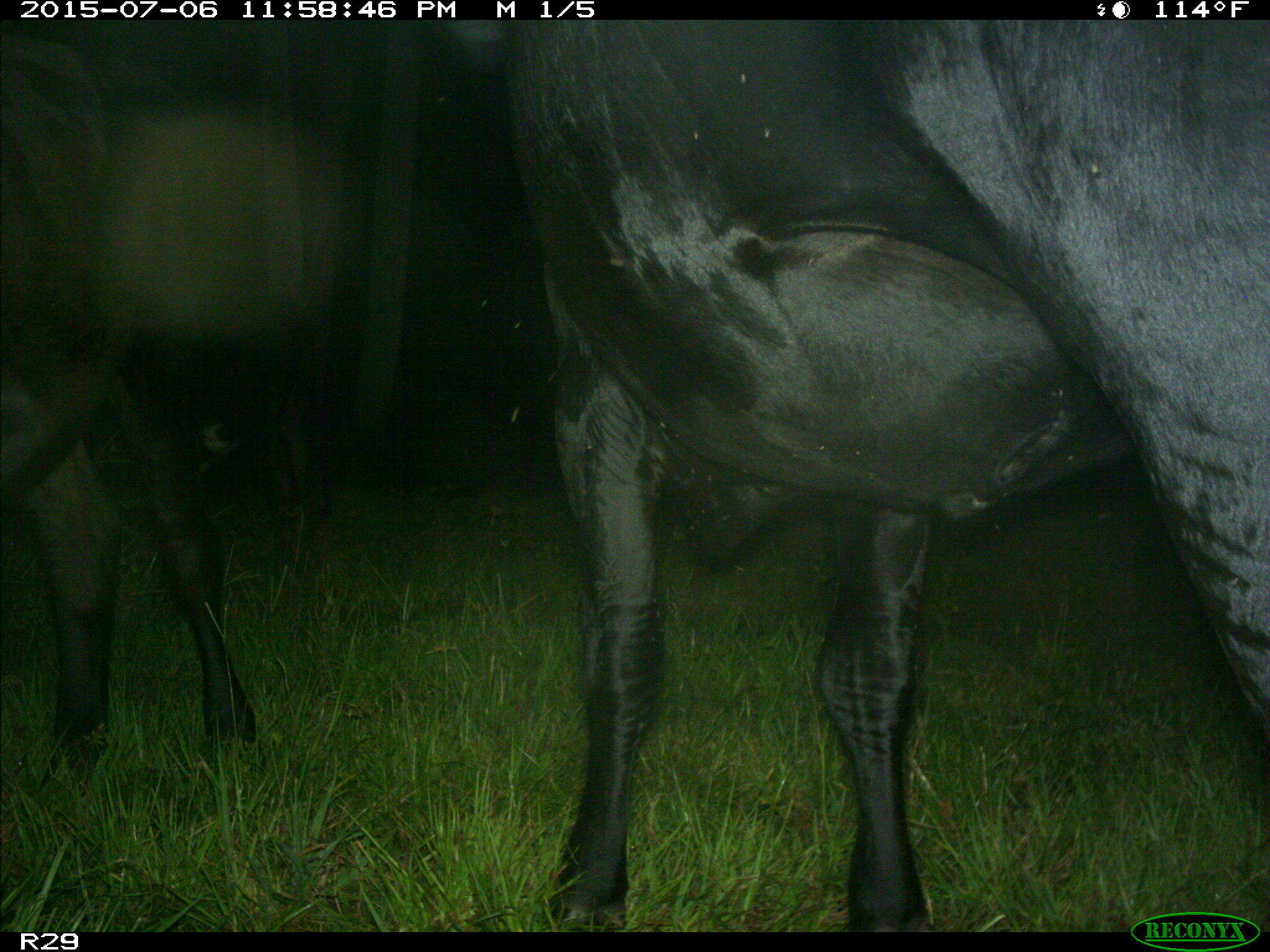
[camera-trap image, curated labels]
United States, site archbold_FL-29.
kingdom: Animalia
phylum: Chordata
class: Mammalia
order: Artiodactyla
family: Bovidae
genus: Bos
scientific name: Bos taurus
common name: domestic cow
Bos taurus (domestic cow).